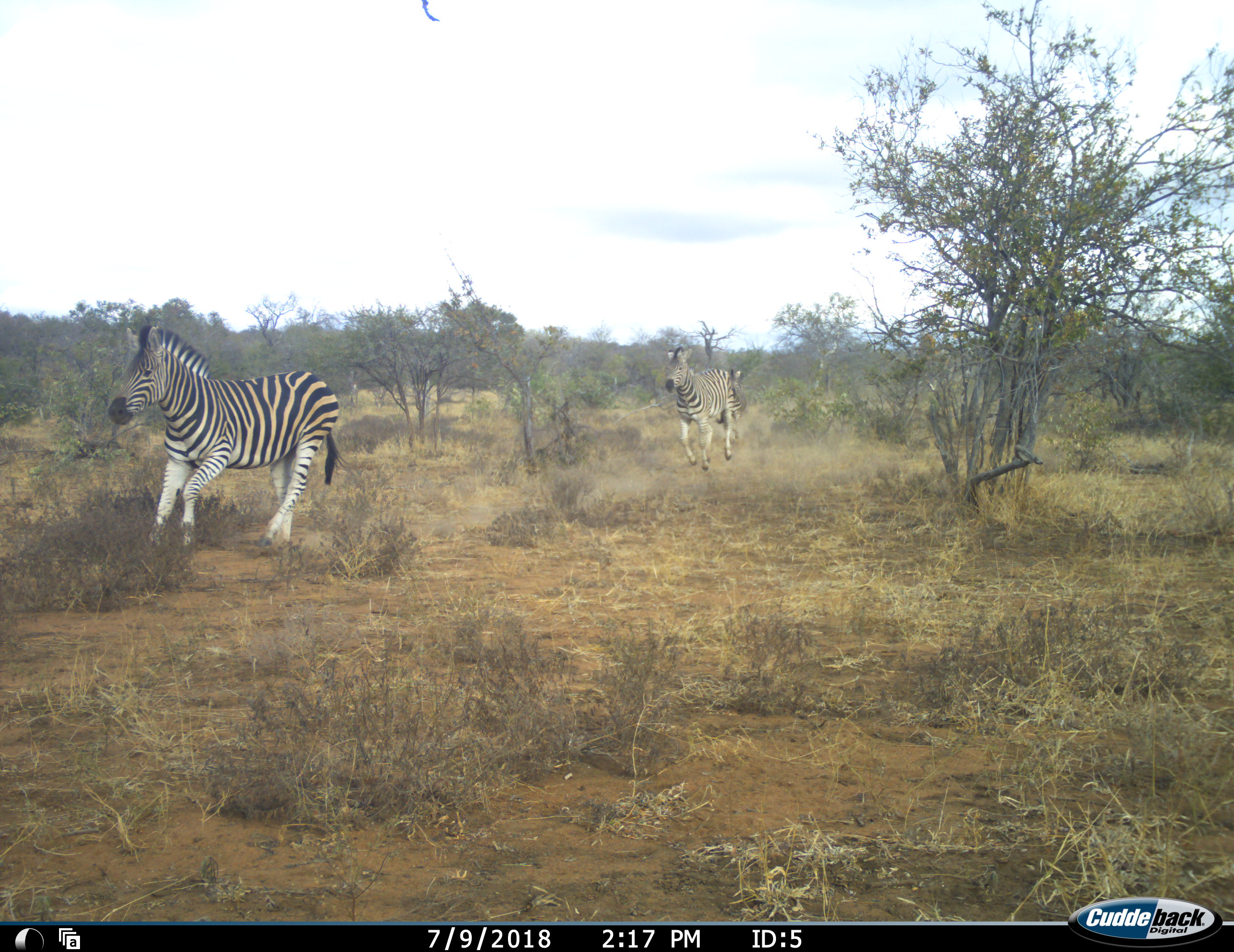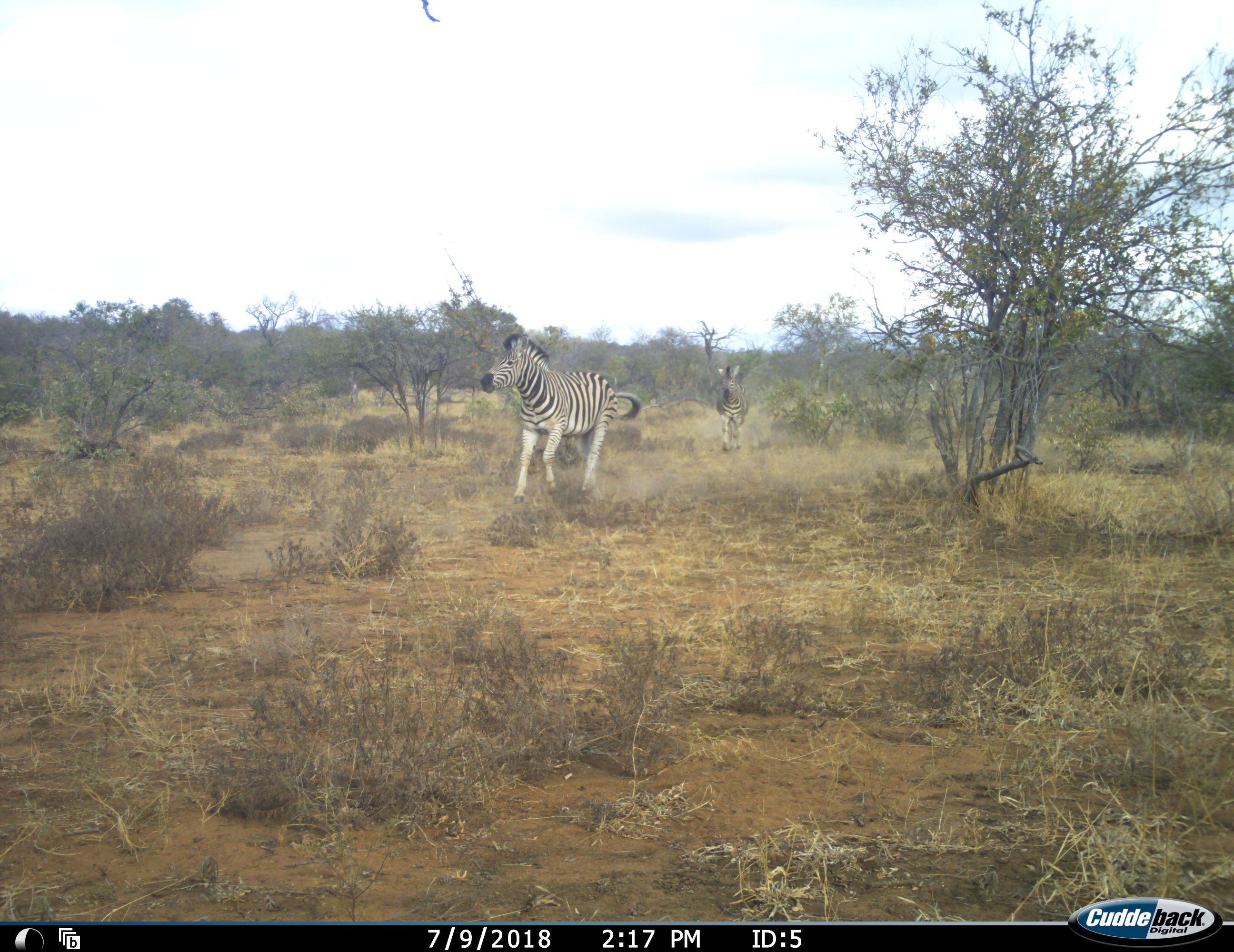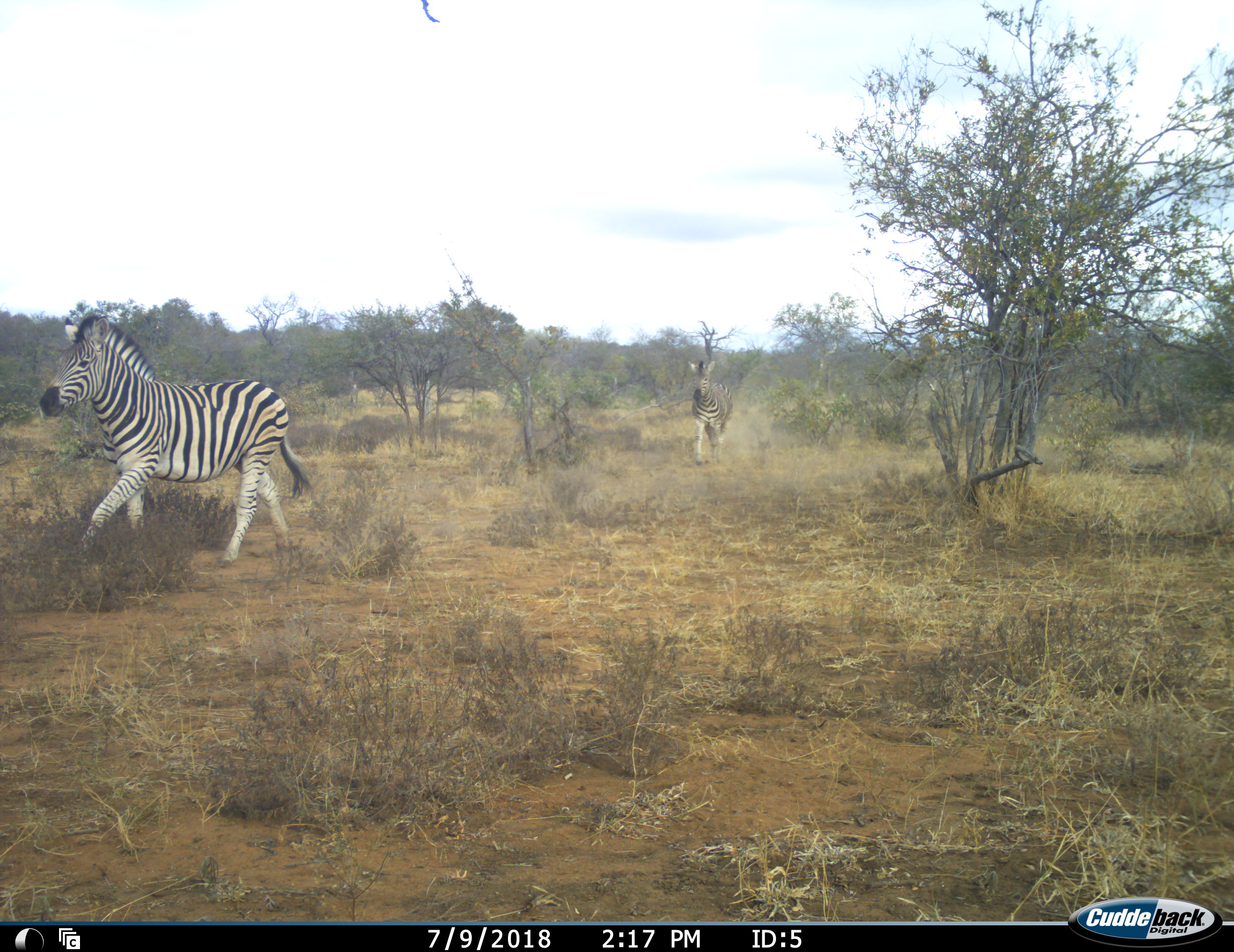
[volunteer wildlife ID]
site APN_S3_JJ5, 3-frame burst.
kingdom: Animalia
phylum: Chordata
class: Mammalia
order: Perissodactyla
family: Equidae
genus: Equus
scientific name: Equus quagga burchellii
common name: burchell's zebra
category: zebraburchells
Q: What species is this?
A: Zebraburchells (burchell's zebra) (Equus quagga burchellii).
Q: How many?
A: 3.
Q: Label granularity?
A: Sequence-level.